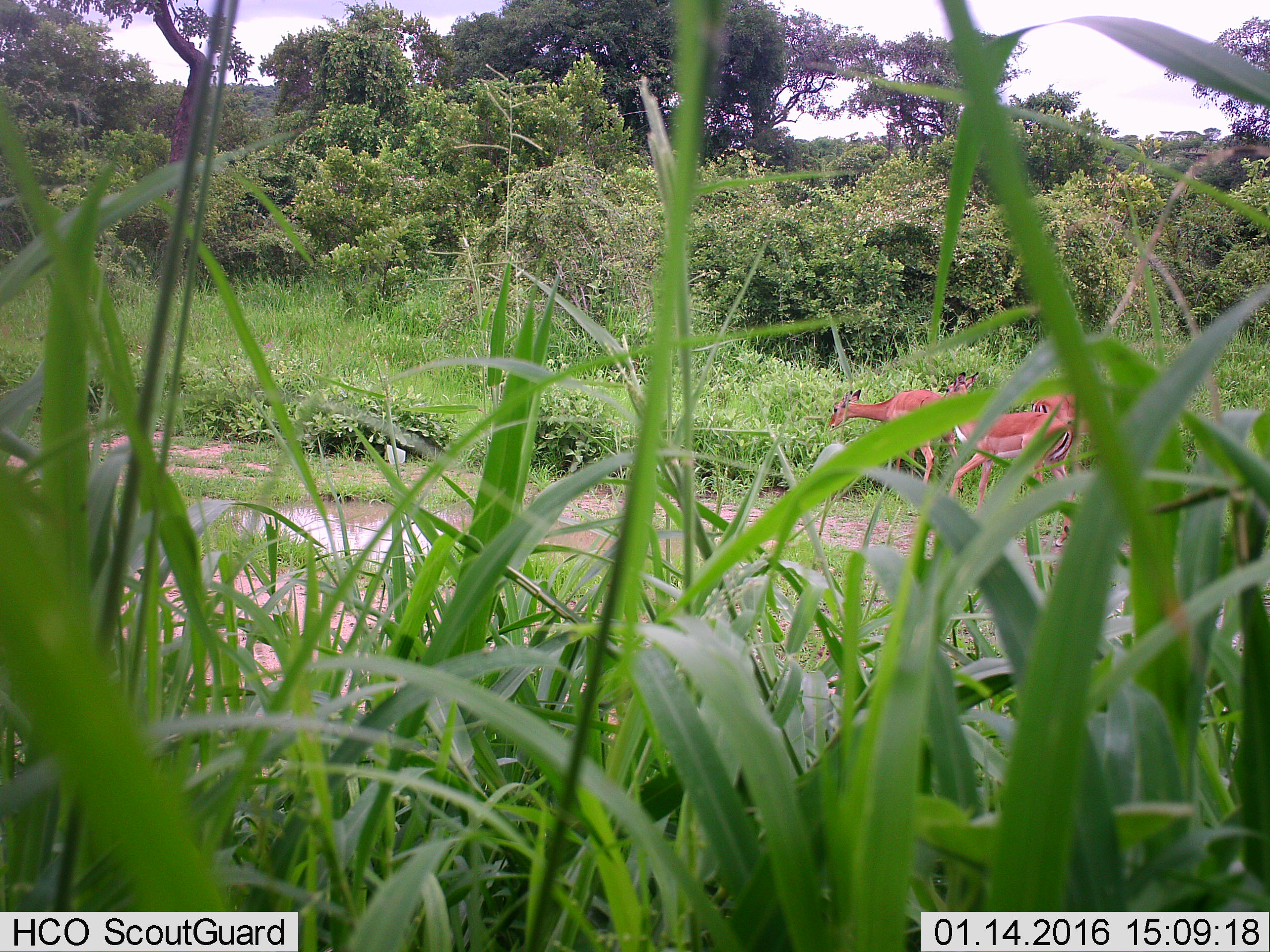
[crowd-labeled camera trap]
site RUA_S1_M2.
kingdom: Animalia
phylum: Chordata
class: Mammalia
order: Artiodactyla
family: Bovidae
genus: Aepyceros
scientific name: Aepyceros melampus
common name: impala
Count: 3.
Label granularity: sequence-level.